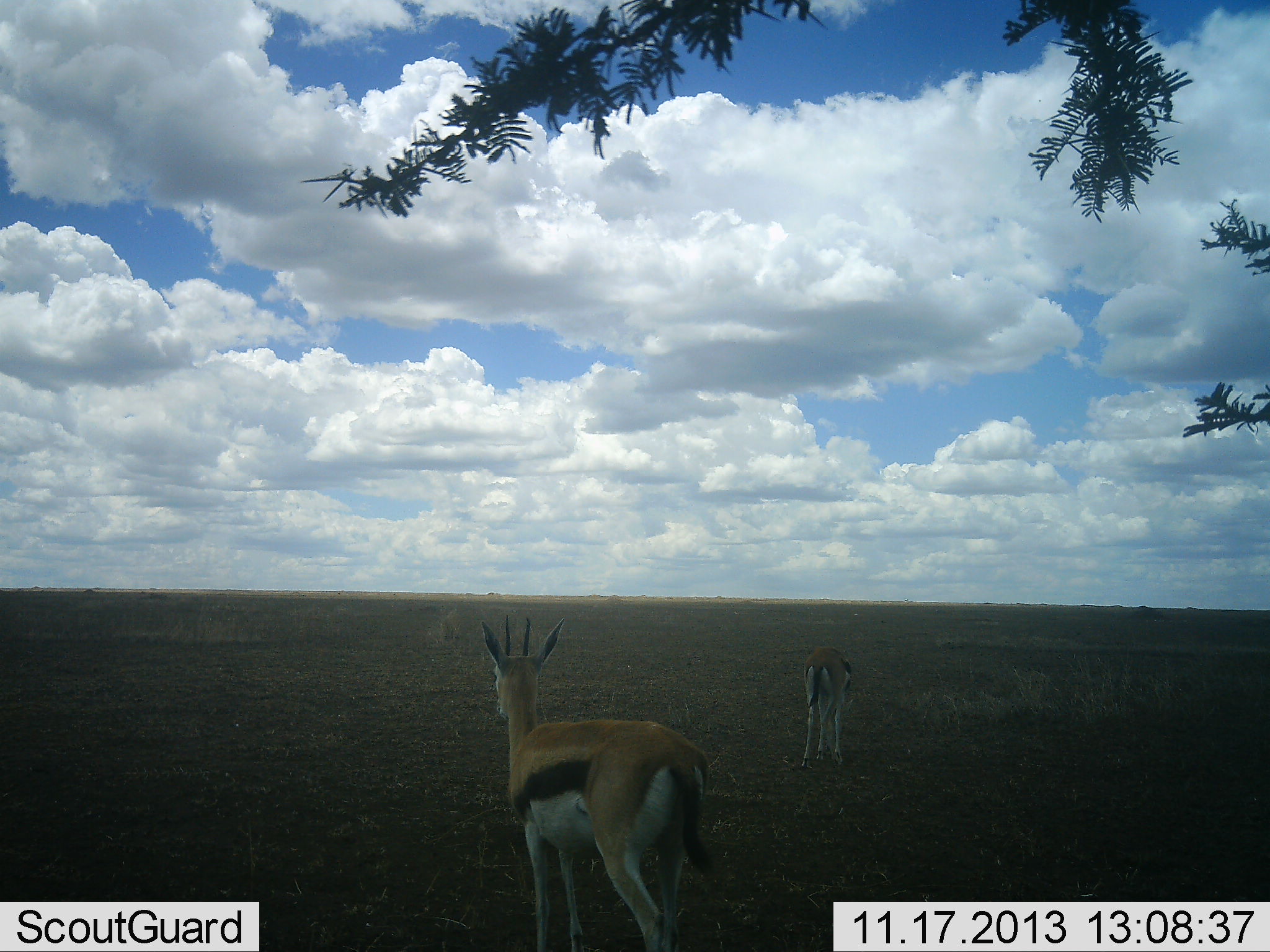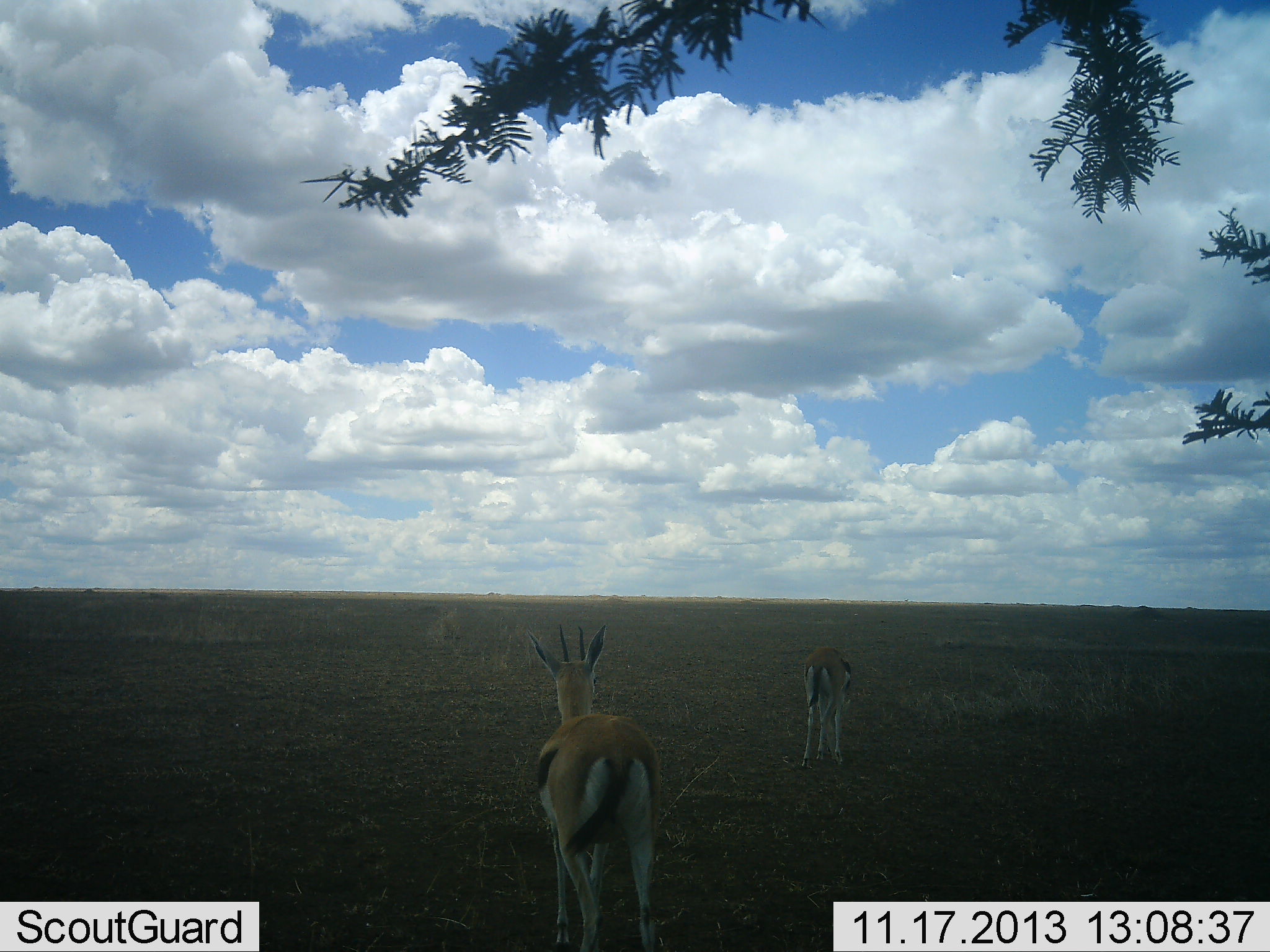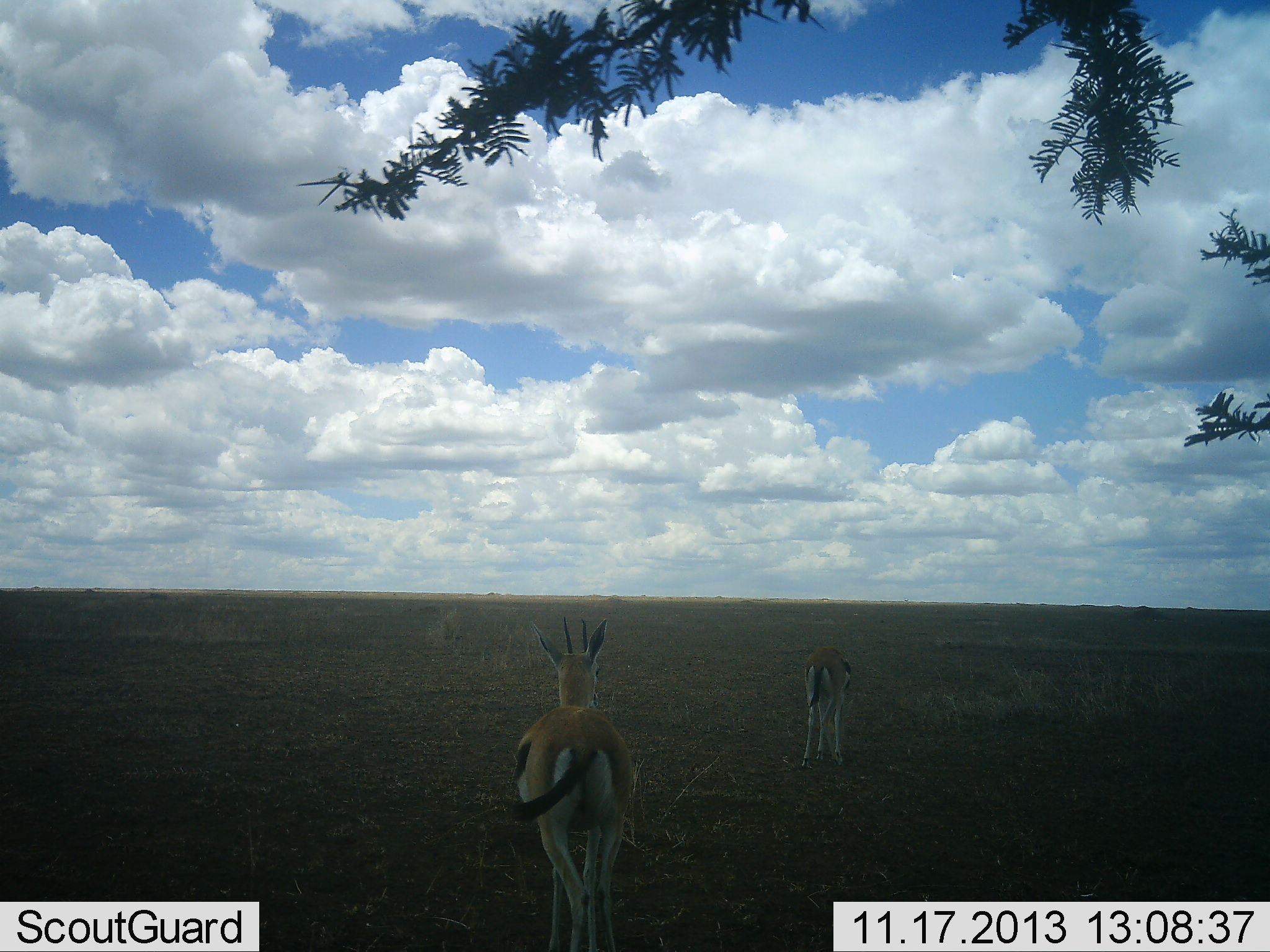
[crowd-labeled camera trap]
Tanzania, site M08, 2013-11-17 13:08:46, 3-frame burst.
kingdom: Animalia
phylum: Chordata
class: Mammalia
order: Artiodactyla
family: Bovidae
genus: Eudorcas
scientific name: Eudorcas thomsonii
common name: thomson's gazelle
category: gazellethomsons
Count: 2.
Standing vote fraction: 60%.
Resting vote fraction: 0%.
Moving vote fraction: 80%.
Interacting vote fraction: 0%.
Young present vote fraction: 0%.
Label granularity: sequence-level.